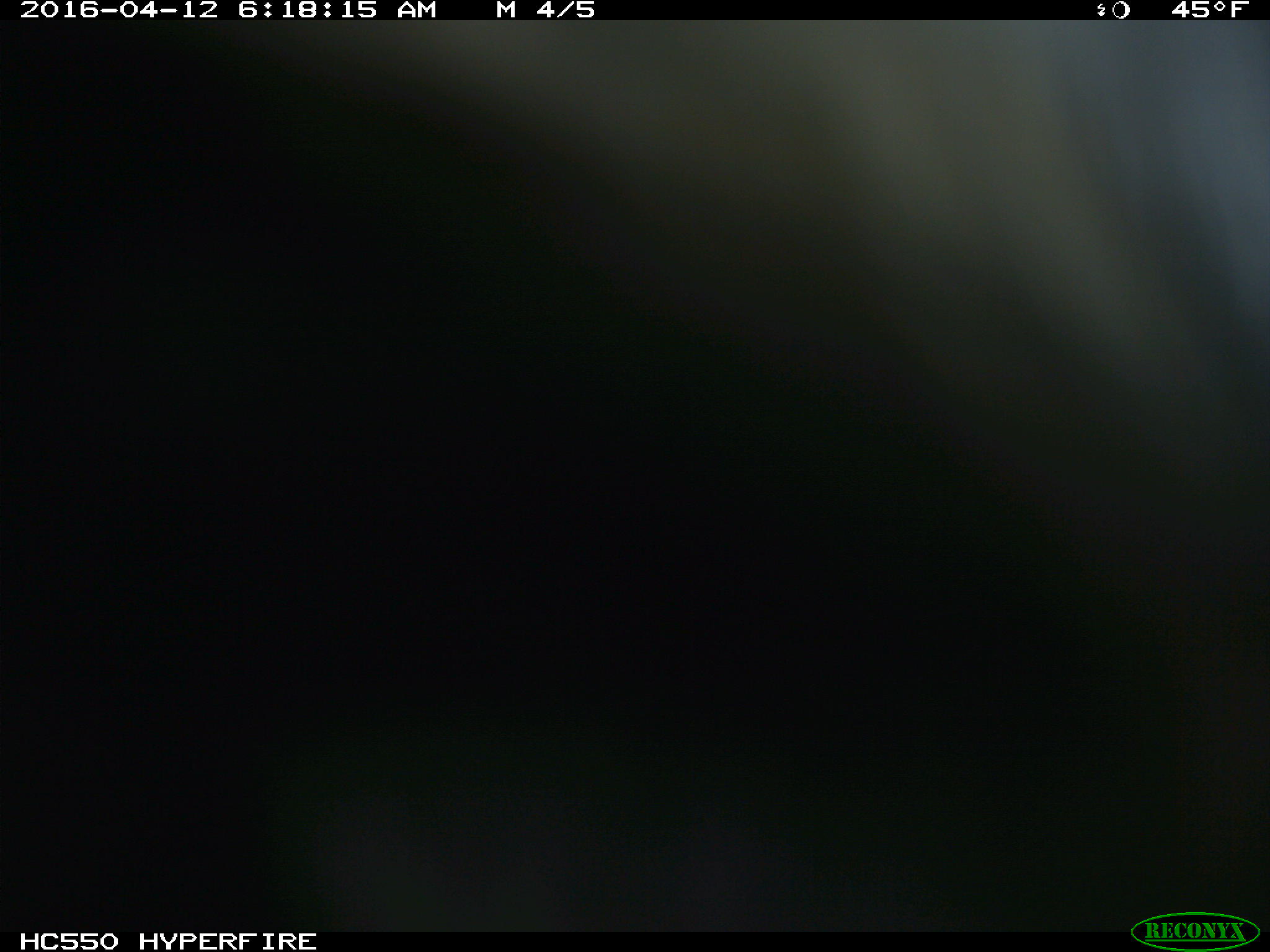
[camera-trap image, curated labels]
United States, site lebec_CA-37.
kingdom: Animalia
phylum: Chordata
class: Mammalia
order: Artiodactyla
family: Bovidae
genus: Bos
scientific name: Bos taurus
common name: domestic cow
Bos taurus (domestic cow).